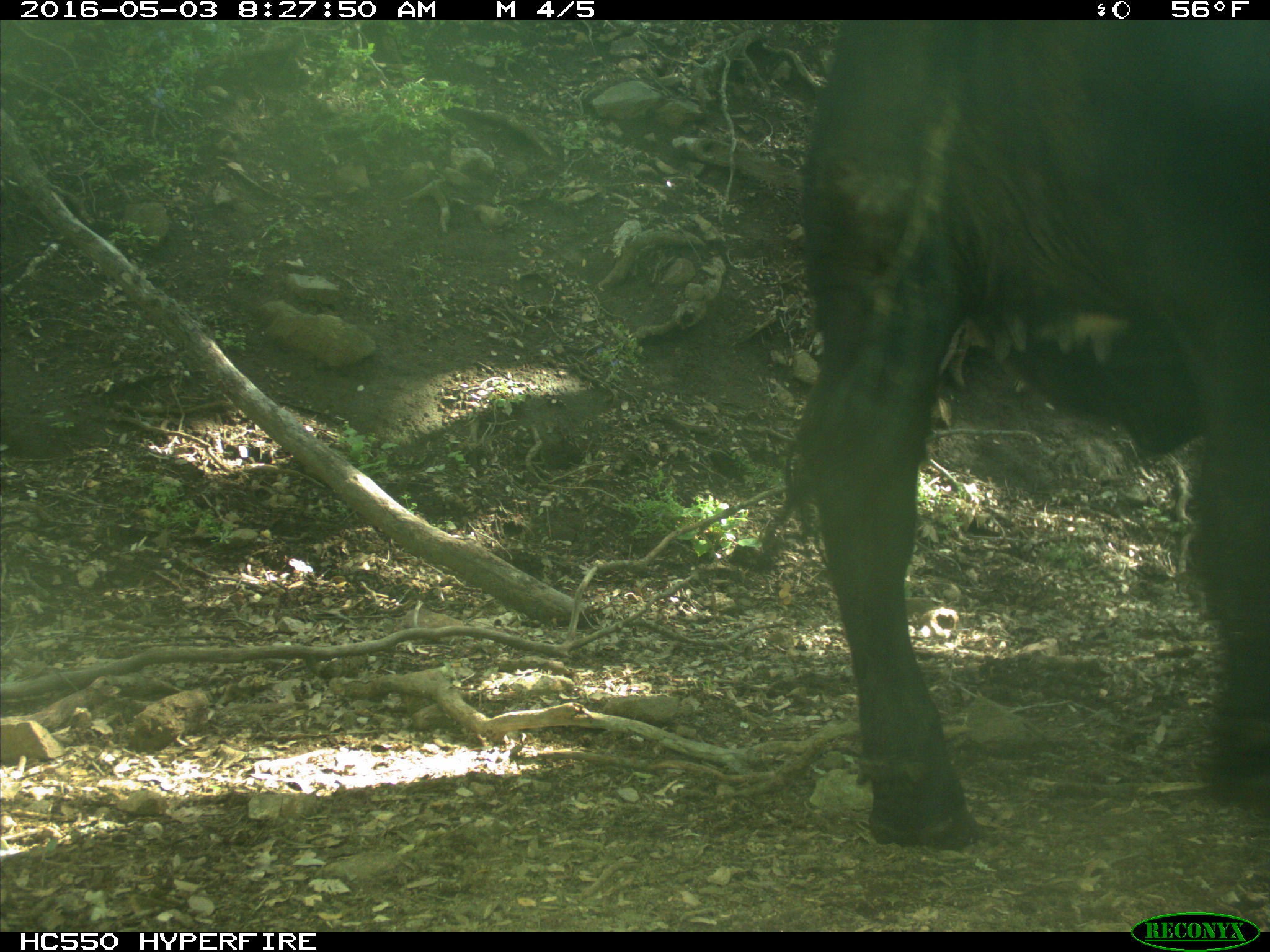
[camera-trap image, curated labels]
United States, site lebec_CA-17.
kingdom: Animalia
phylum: Chordata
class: Mammalia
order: Artiodactyla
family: Bovidae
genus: Bos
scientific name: Bos taurus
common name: domestic cow